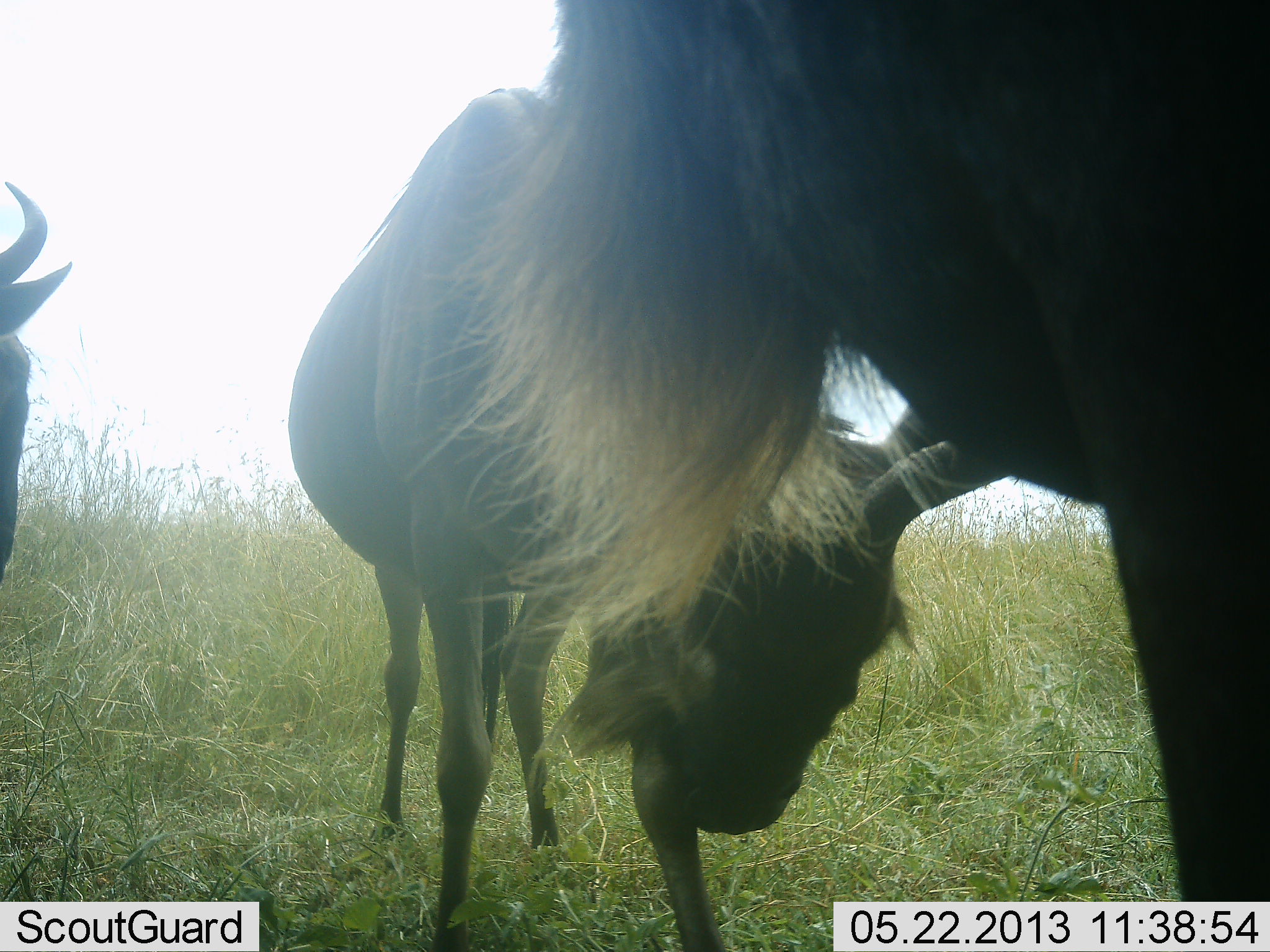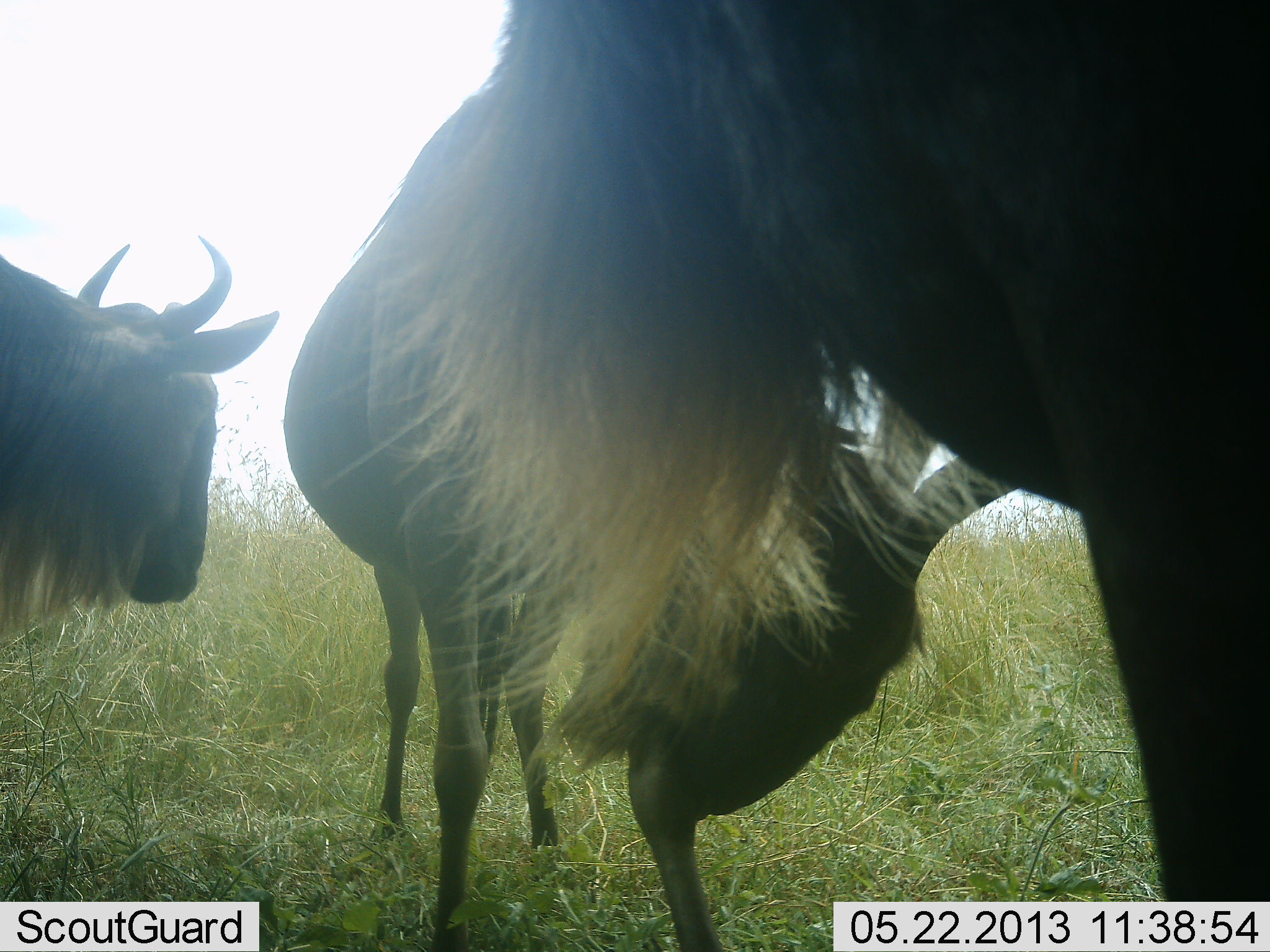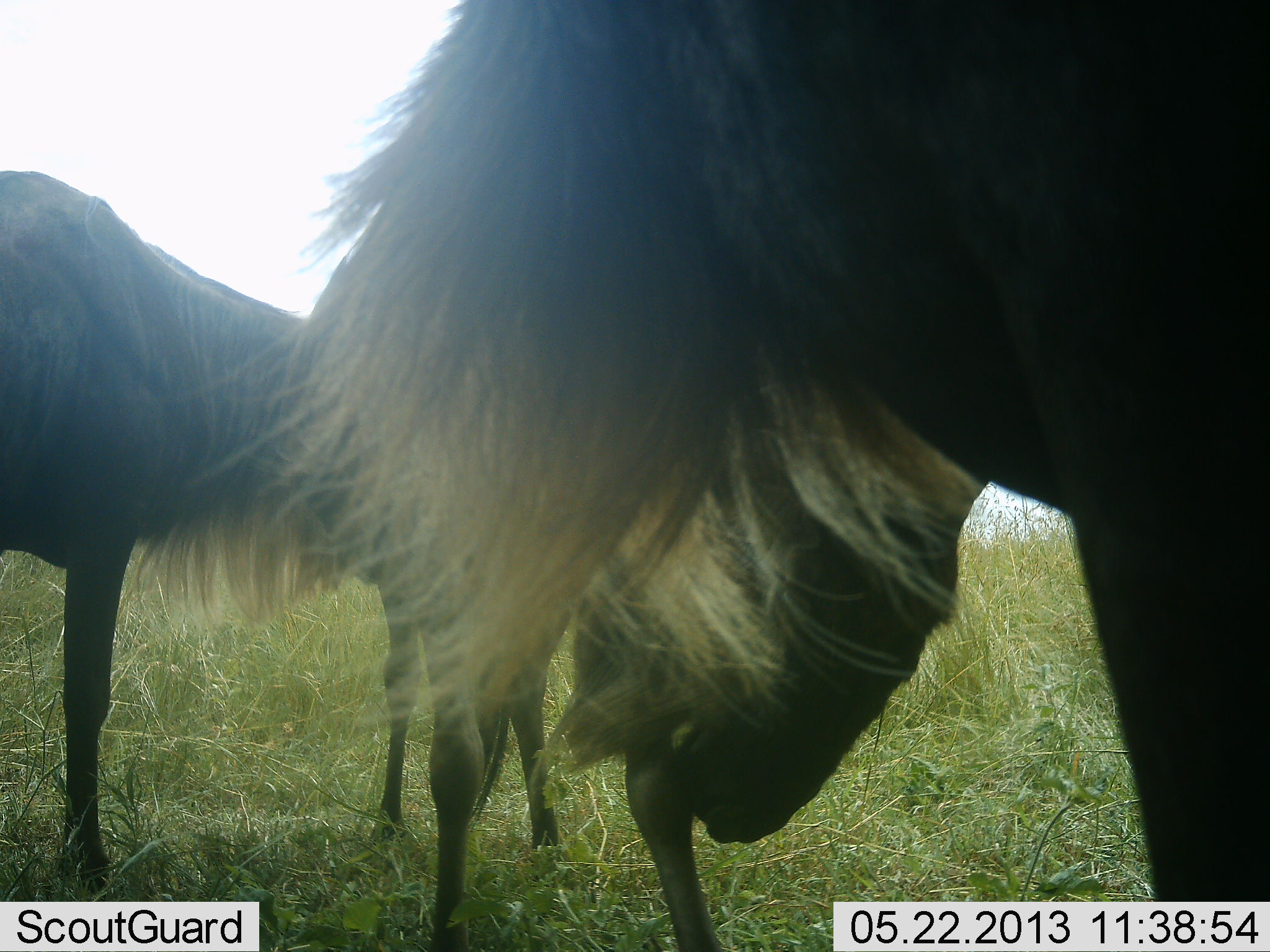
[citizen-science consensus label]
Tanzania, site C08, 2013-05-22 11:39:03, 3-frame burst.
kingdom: Animalia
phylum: Chordata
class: Mammalia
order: Artiodactyla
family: Bovidae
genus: Connochaetes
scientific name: Connochaetes taurinus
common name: blue wildebeest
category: wildebeest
Wildebeest (blue wildebeest) (Connochaetes taurinus), count 3. Behavior (volunteer vote fractions): standing 100%, resting 0%, moving 30%, interacting 20%. Young present (vote fraction): 0%. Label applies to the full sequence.